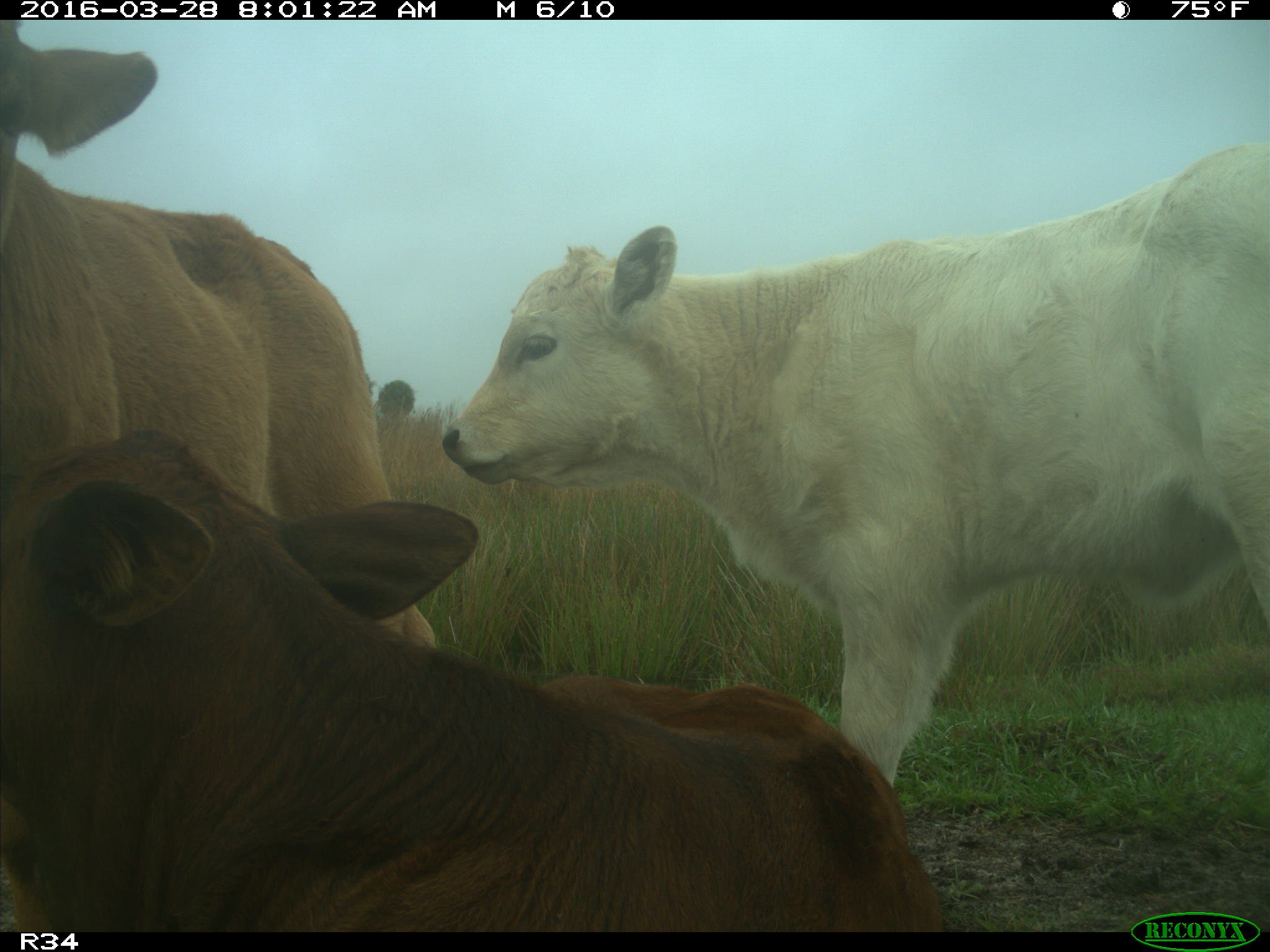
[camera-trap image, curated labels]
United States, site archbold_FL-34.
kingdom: Animalia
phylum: Chordata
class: Mammalia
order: Artiodactyla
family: Bovidae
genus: Bos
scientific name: Bos taurus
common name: domestic cow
Bos taurus (domestic cow).